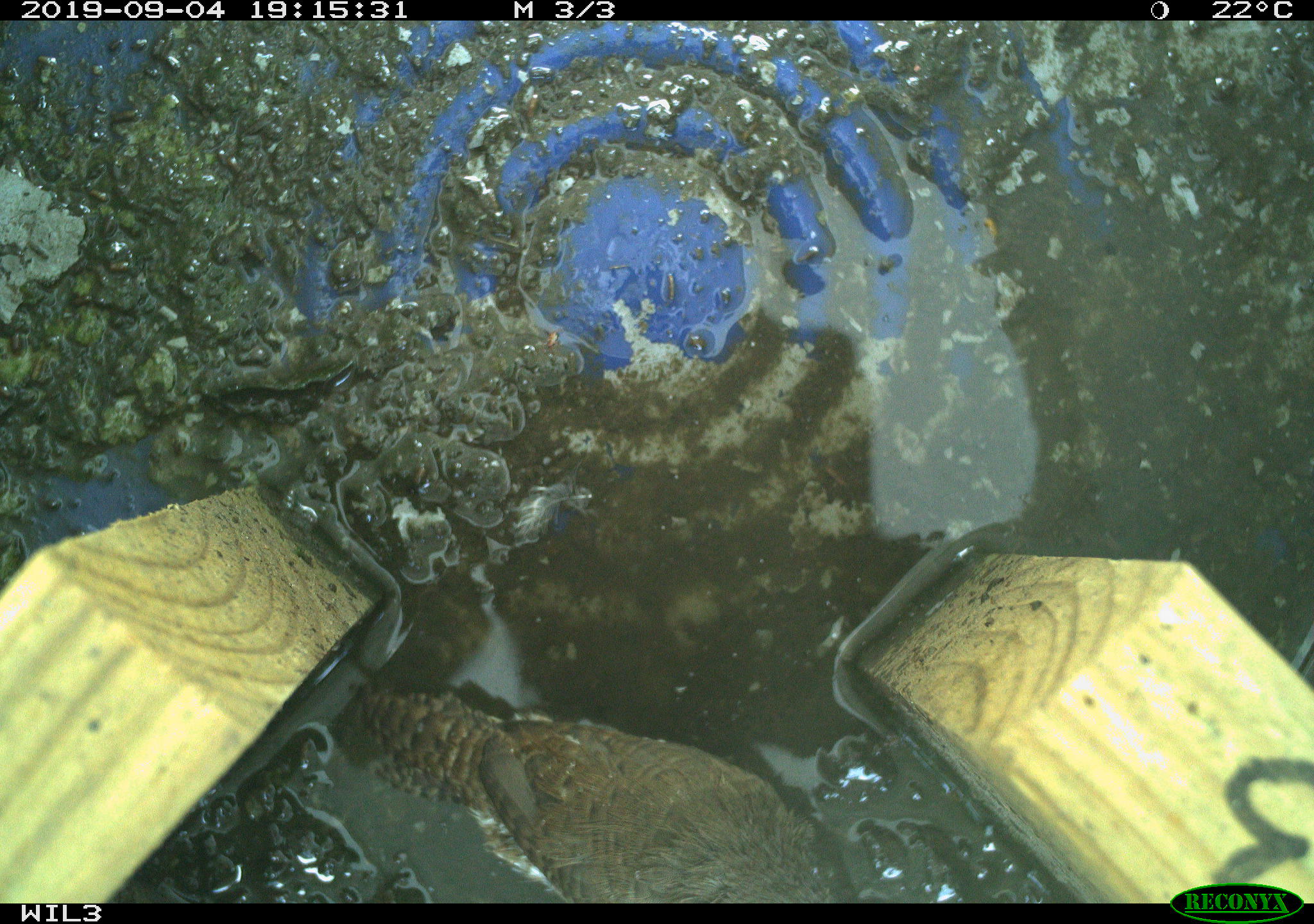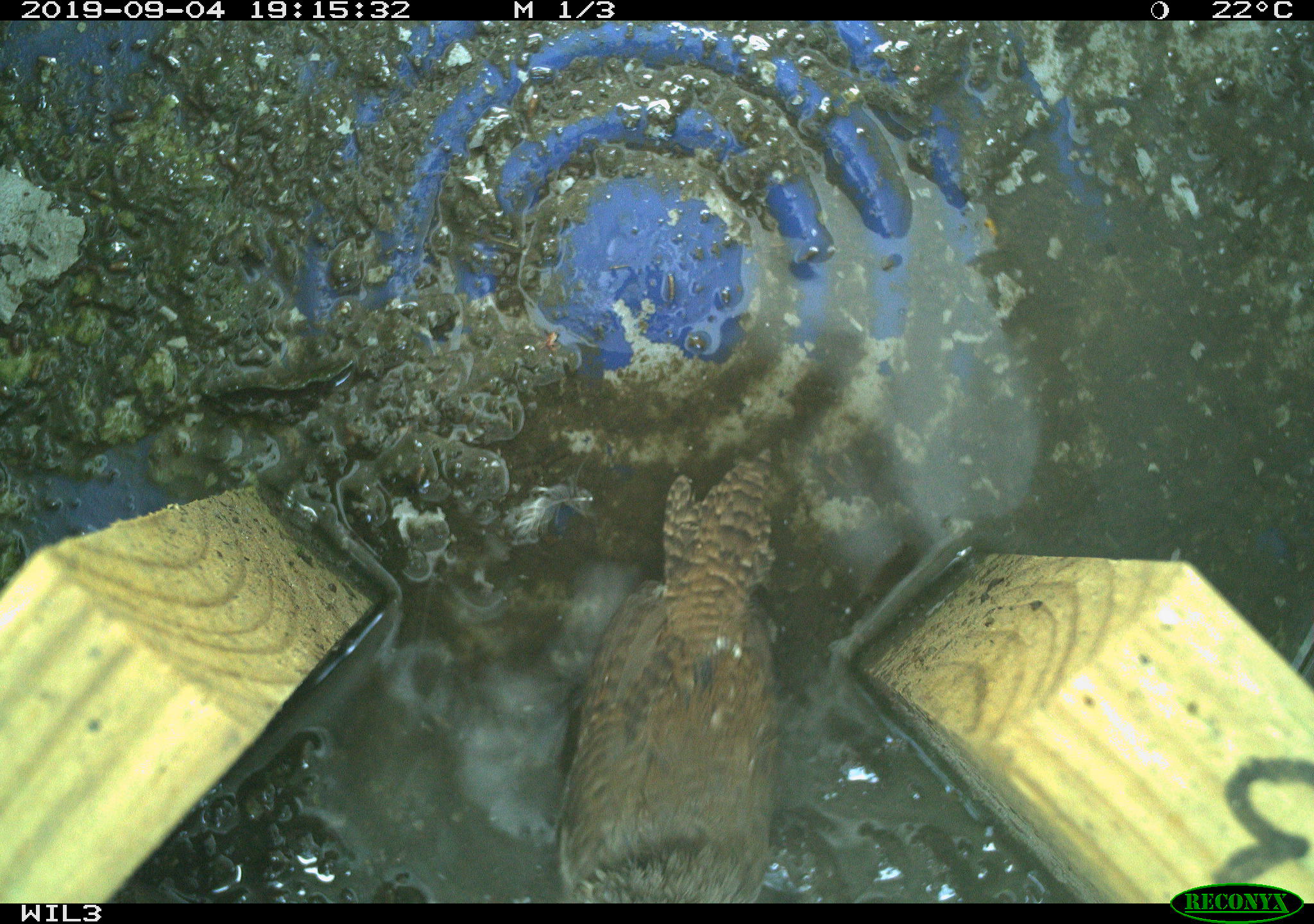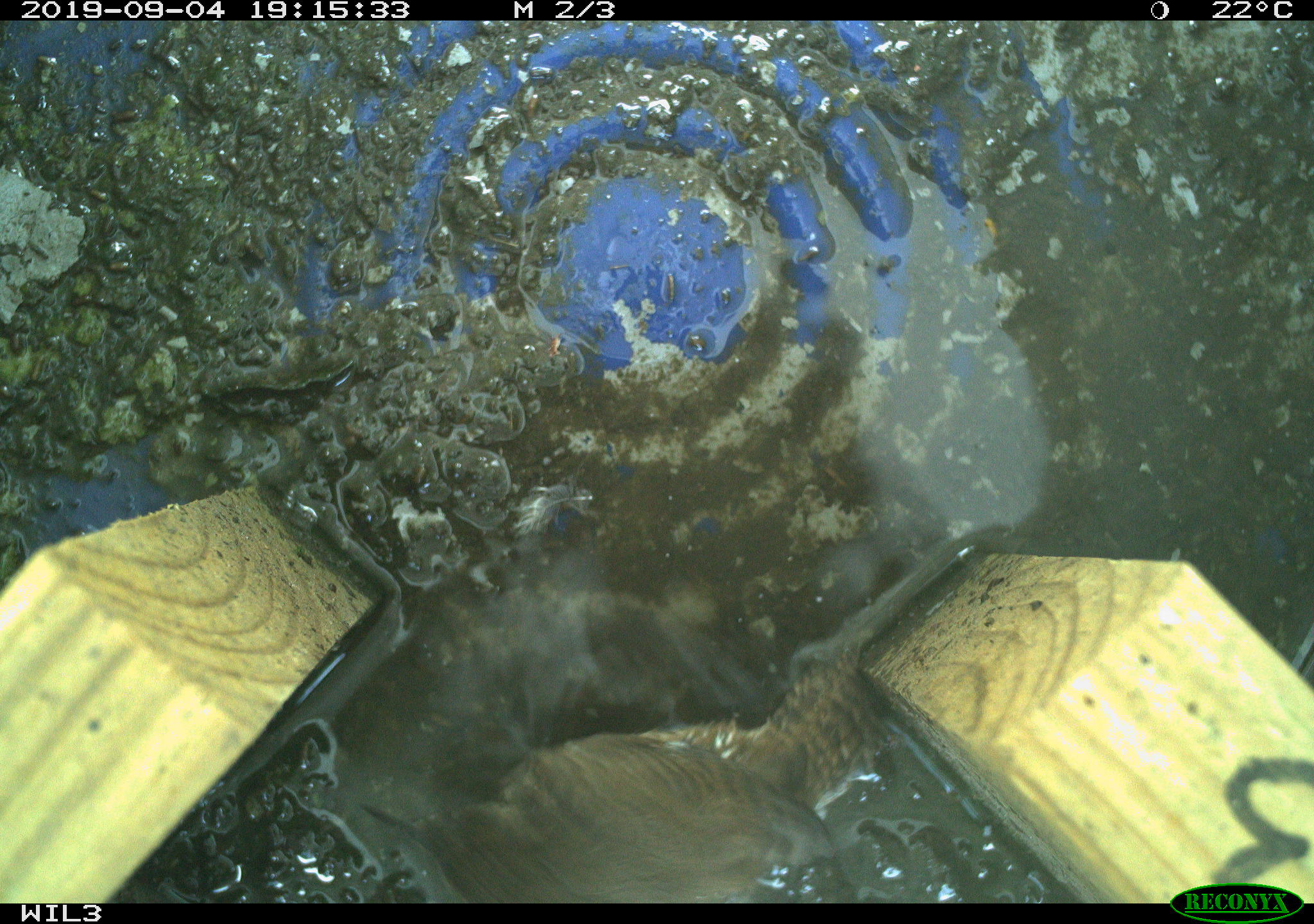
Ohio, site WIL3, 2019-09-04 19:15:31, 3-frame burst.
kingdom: Animalia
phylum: Chordata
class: Aves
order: Passeriformes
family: Troglodytidae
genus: Troglodytes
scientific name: Troglodytes aedon aedon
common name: northern house wren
Northern house wren (Troglodytes aedon aedon).